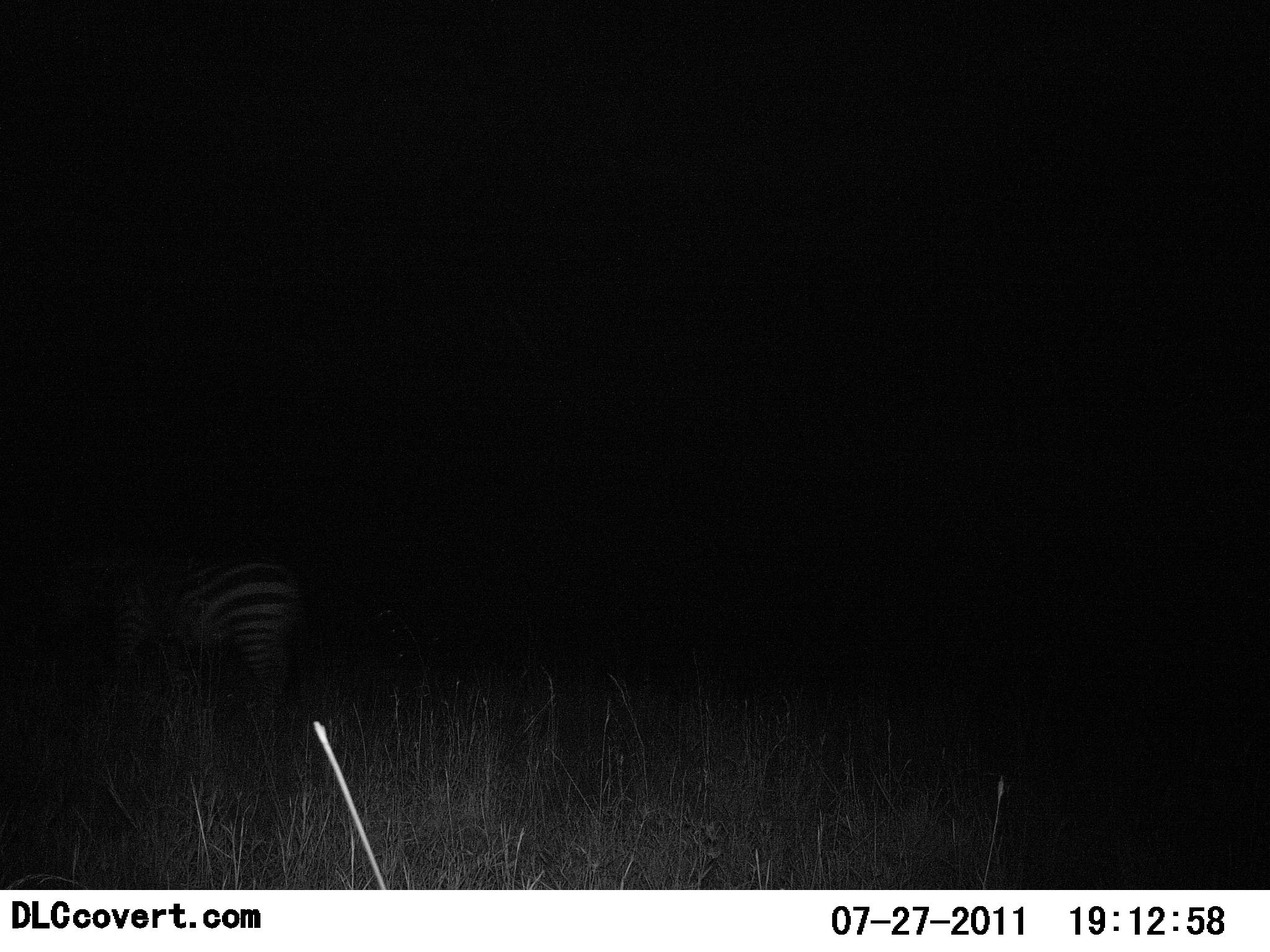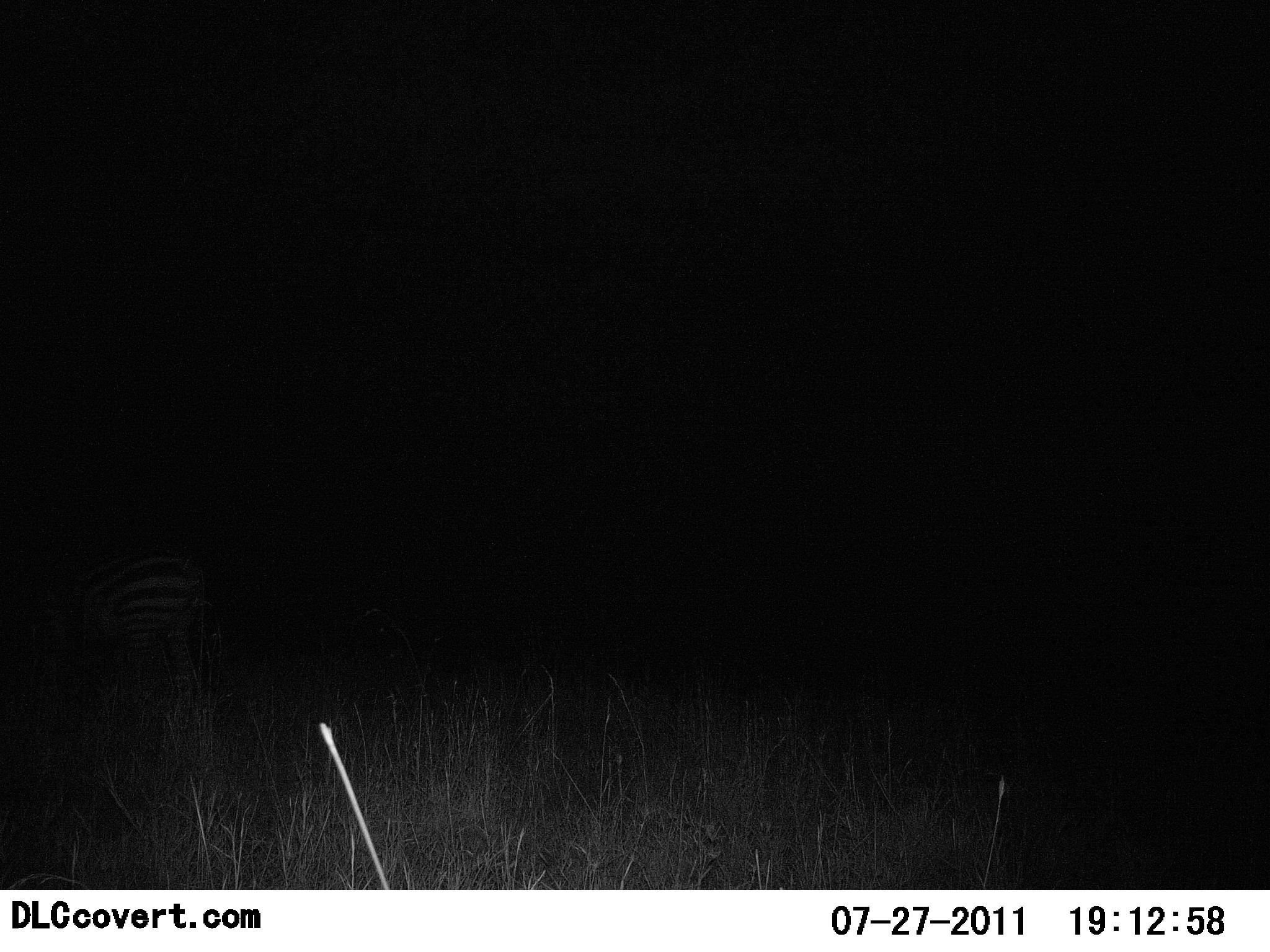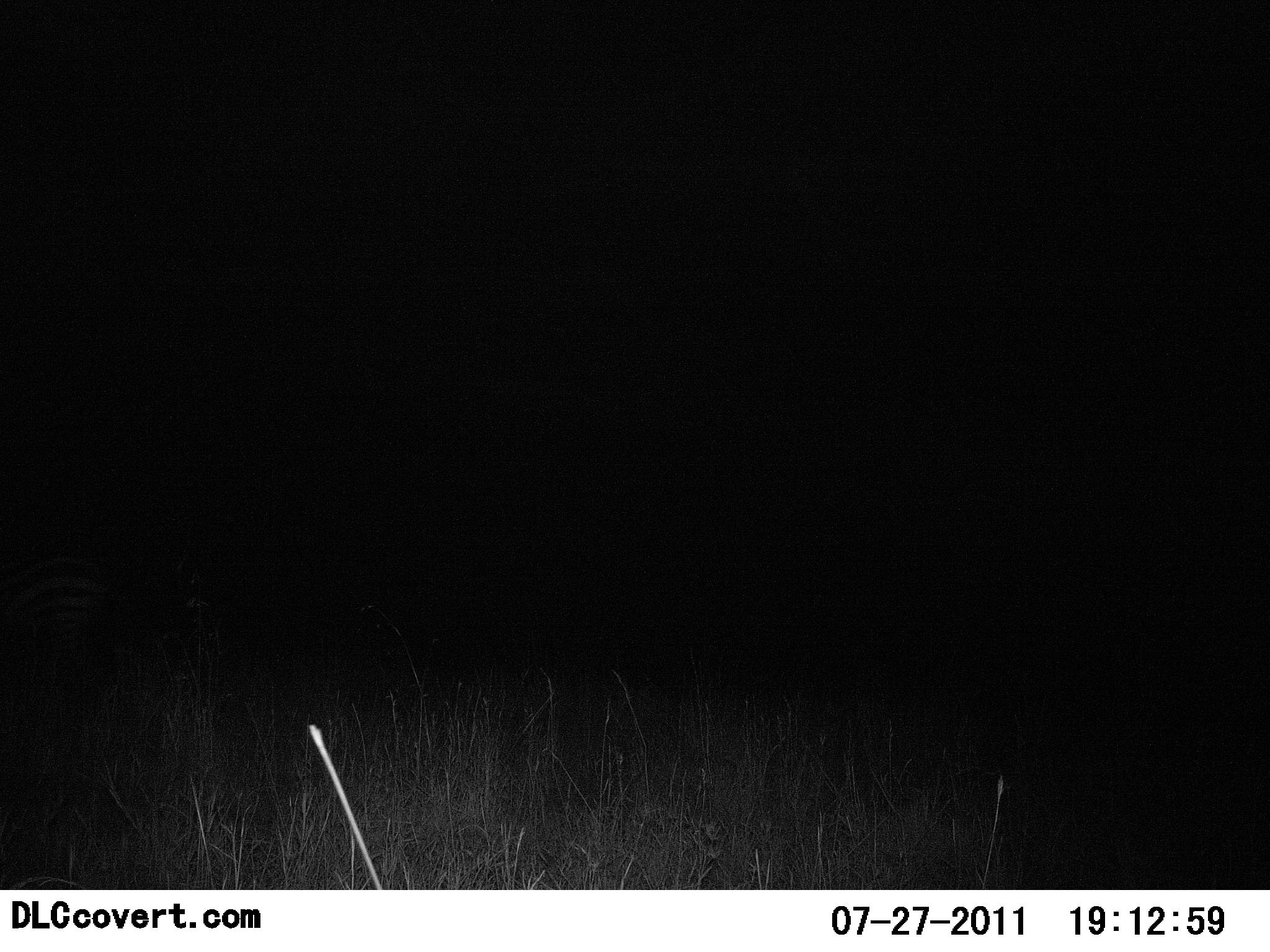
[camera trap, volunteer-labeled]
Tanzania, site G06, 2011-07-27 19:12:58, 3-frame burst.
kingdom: Animalia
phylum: Chordata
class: Mammalia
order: Perissodactyla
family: Equidae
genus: Equus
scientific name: Equus quagga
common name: plains zebra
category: zebra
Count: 1.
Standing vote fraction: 10%.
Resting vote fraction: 0%.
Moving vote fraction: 90%.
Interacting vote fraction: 0%.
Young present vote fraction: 0%.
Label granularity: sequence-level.